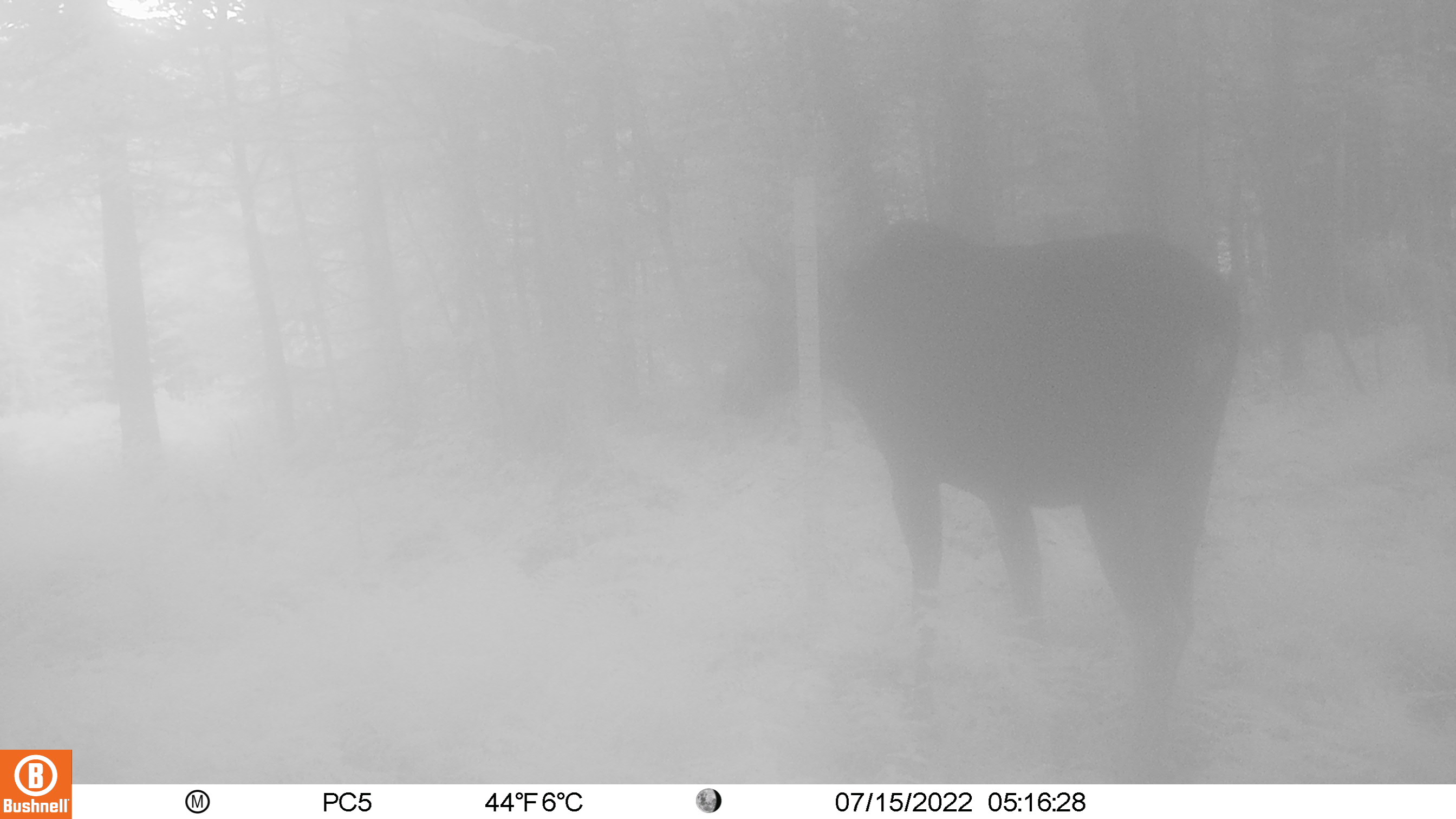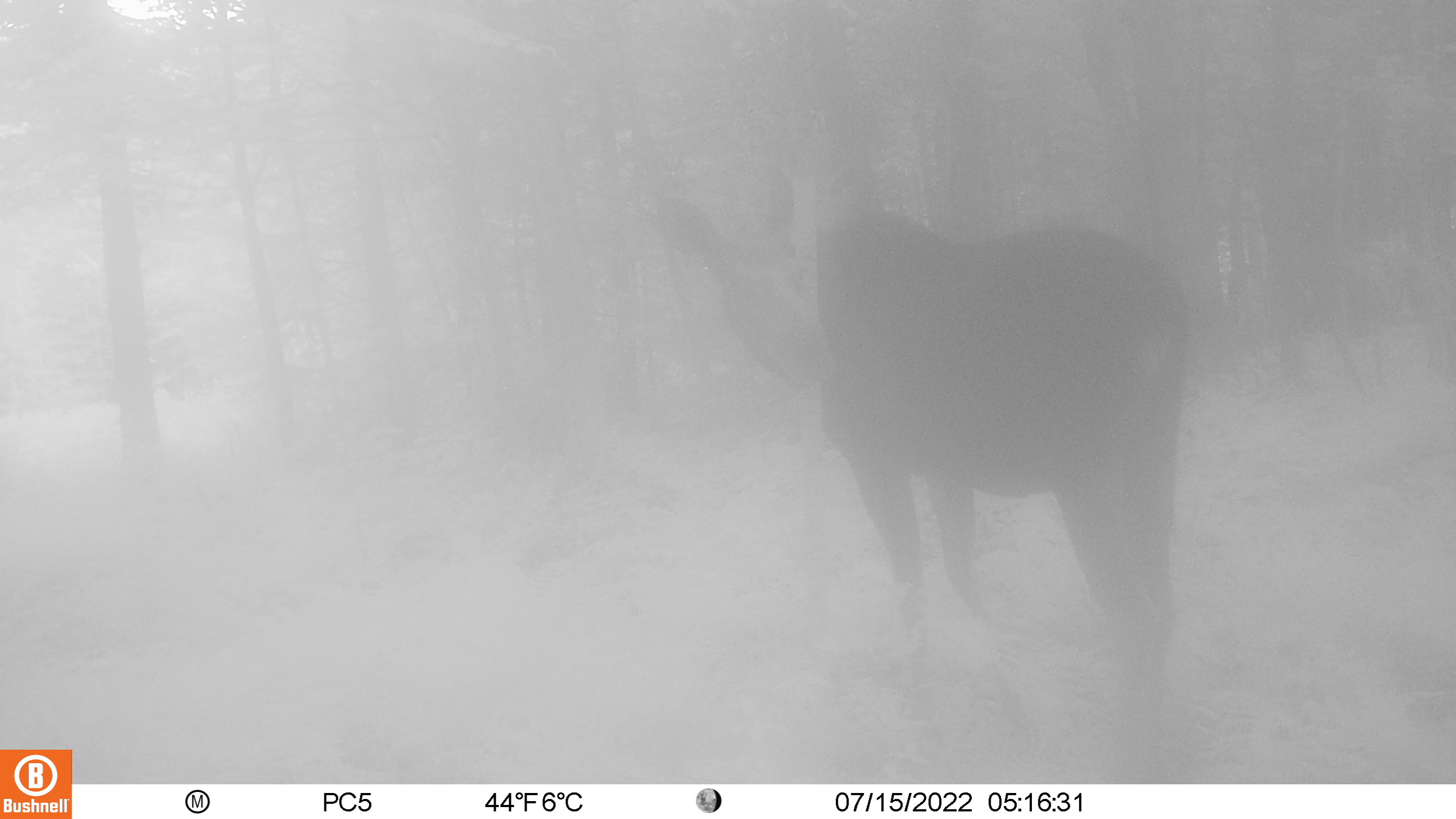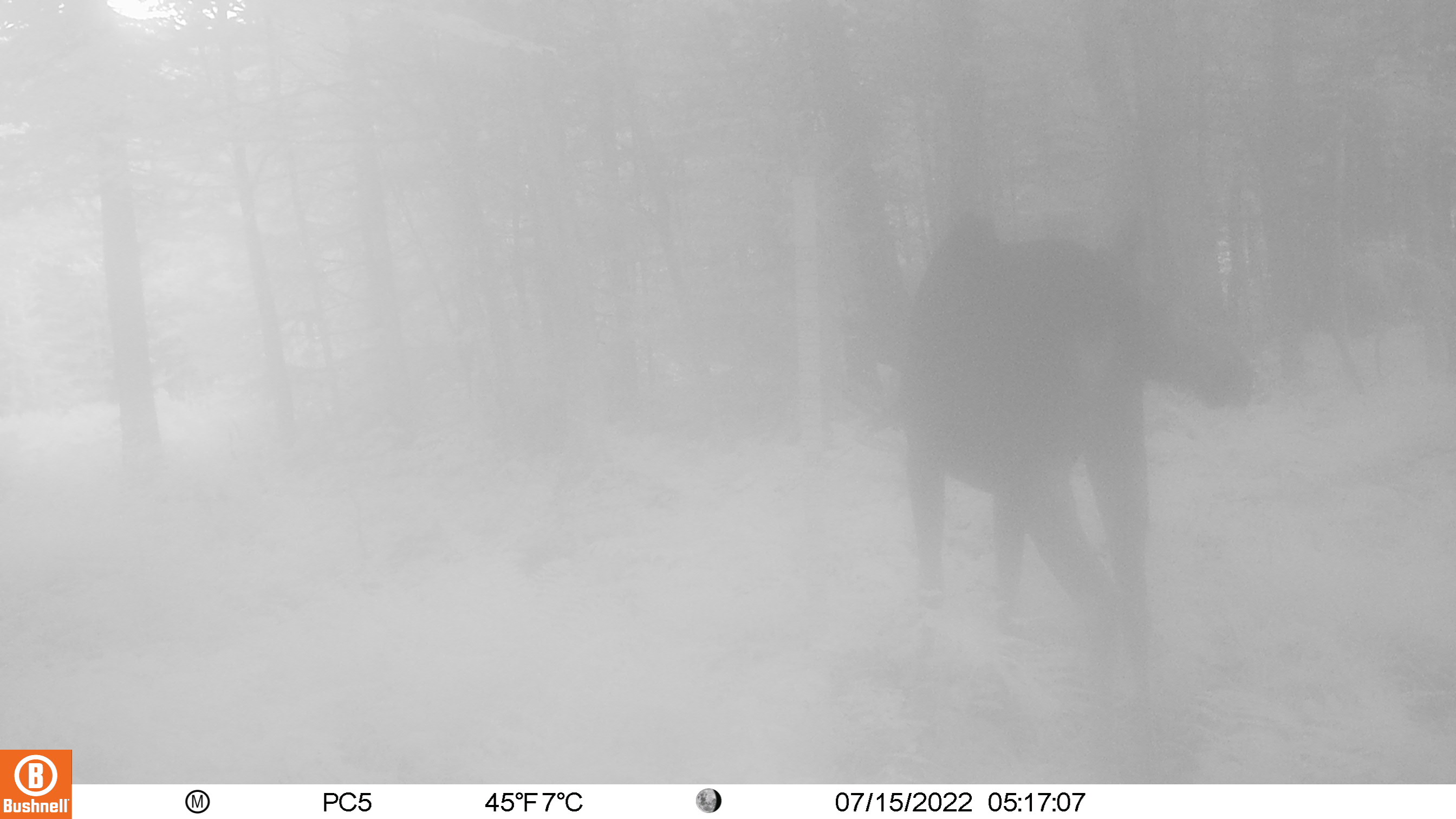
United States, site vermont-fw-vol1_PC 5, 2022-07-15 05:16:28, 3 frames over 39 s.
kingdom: Animalia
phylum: Chordata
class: Mammalia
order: Artiodactyla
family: Cervidae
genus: Alces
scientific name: Alces alces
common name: moose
Moose (Alces alces).